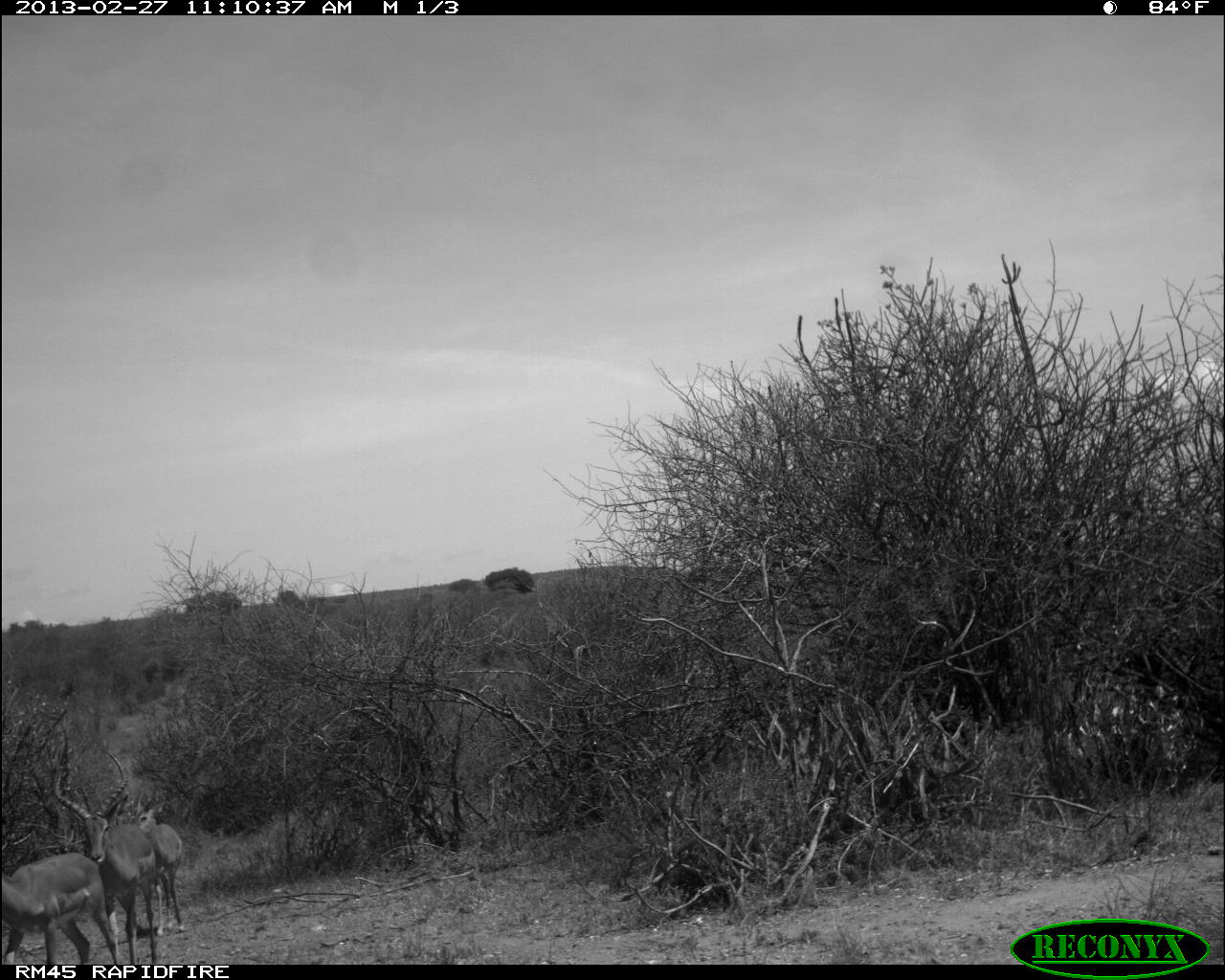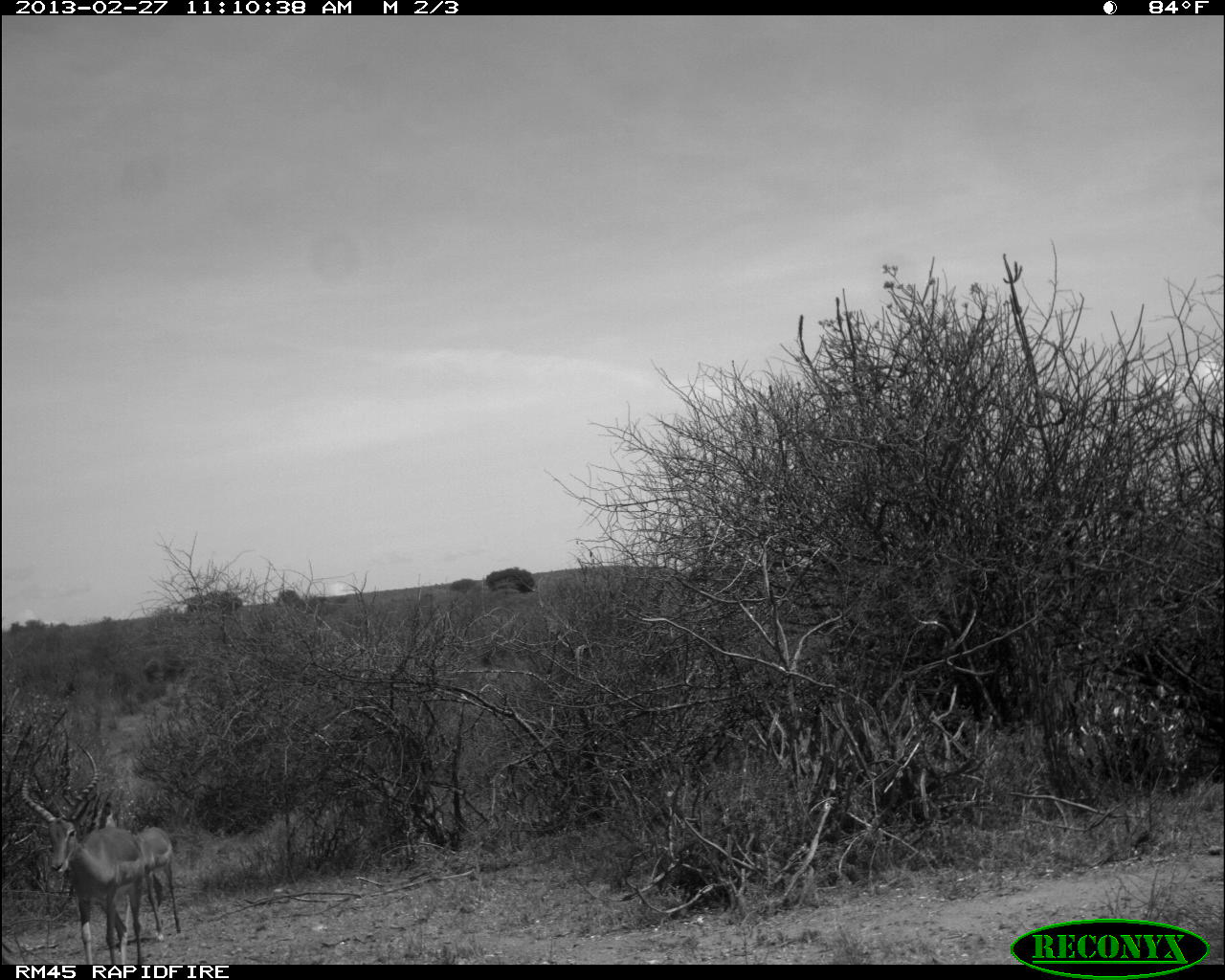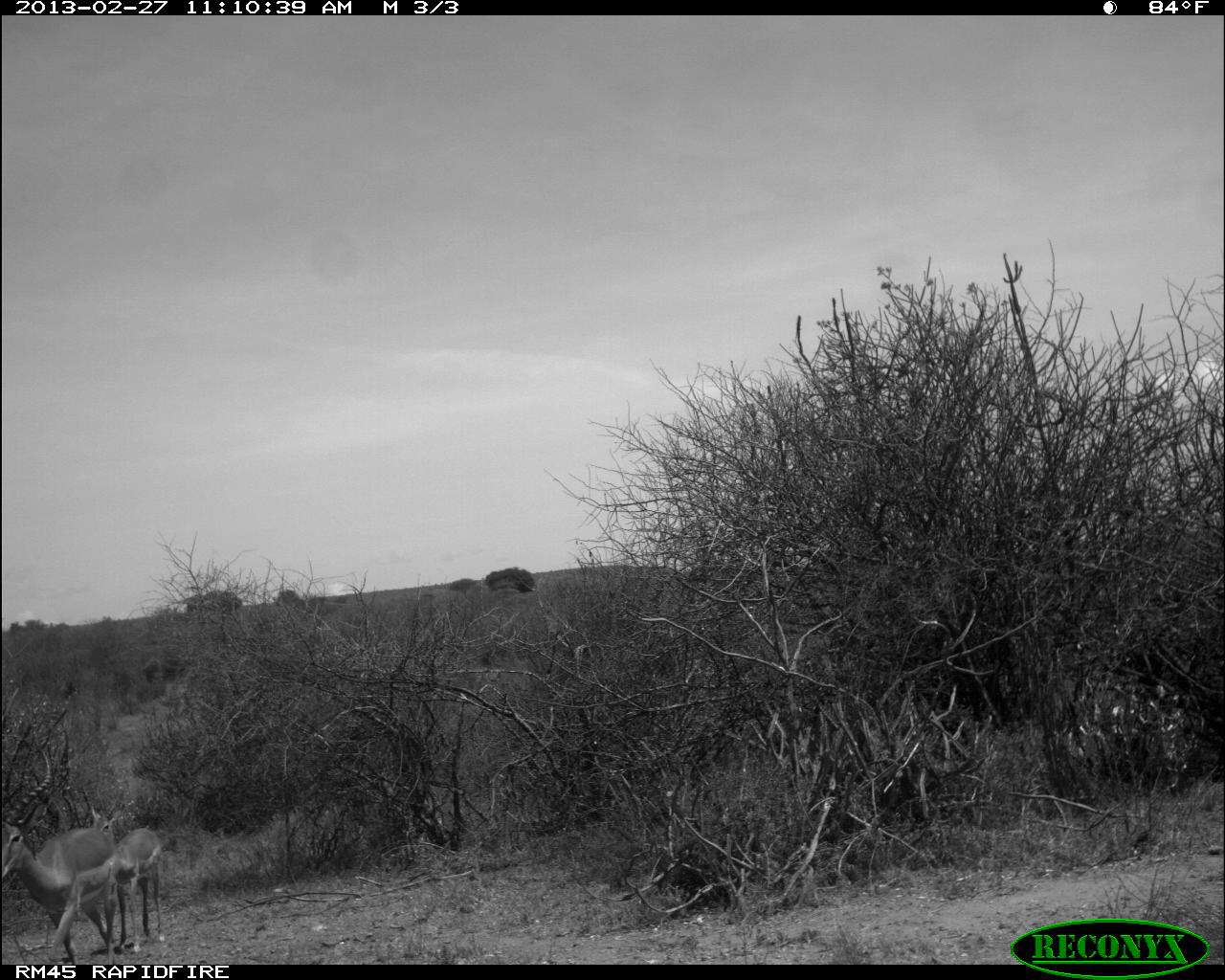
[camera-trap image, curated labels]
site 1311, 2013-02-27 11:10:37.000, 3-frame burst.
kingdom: Animalia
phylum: Chordata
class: Mammalia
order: Artiodactyla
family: Bovidae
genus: Aepyceros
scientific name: Aepyceros melampus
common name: impala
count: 3